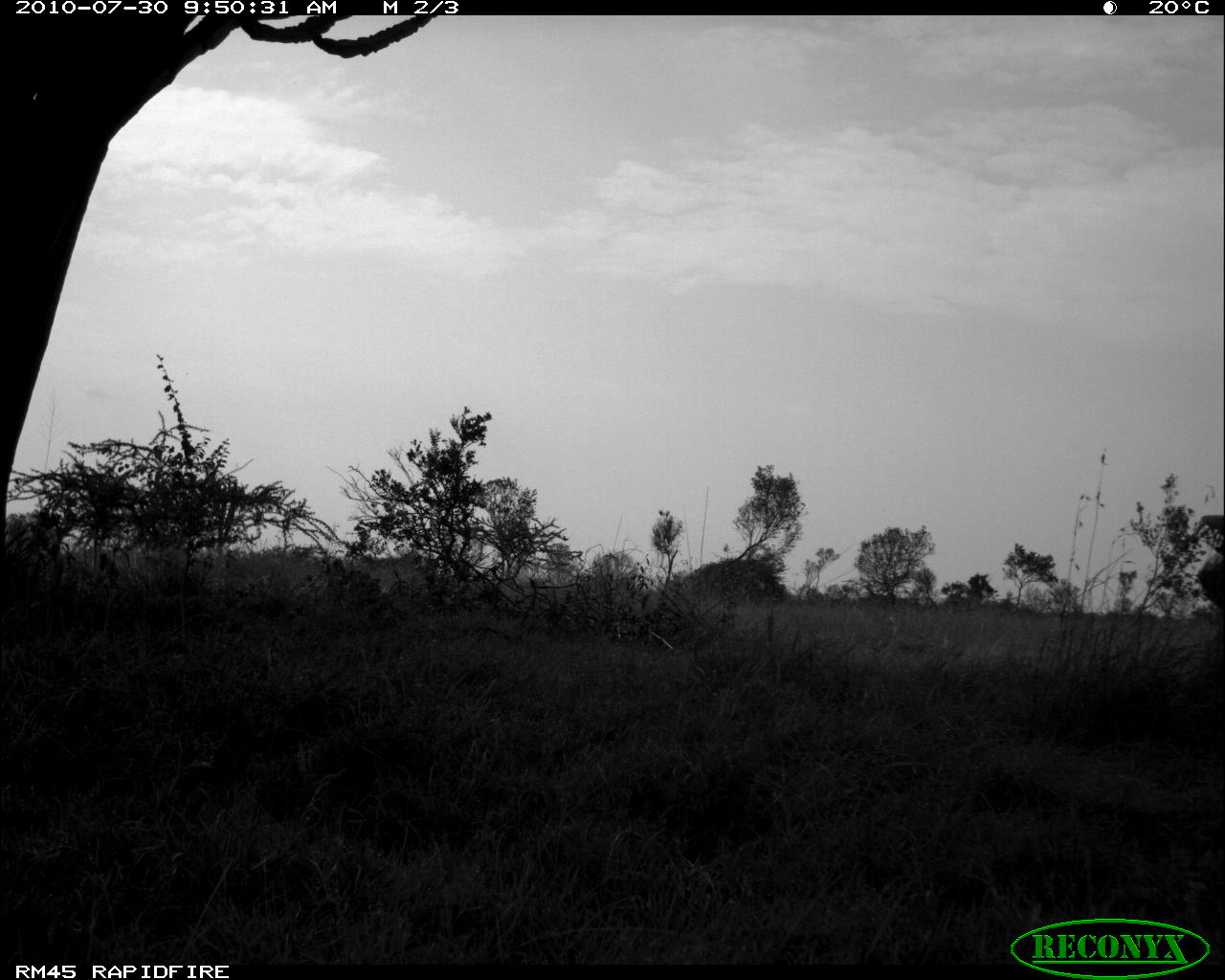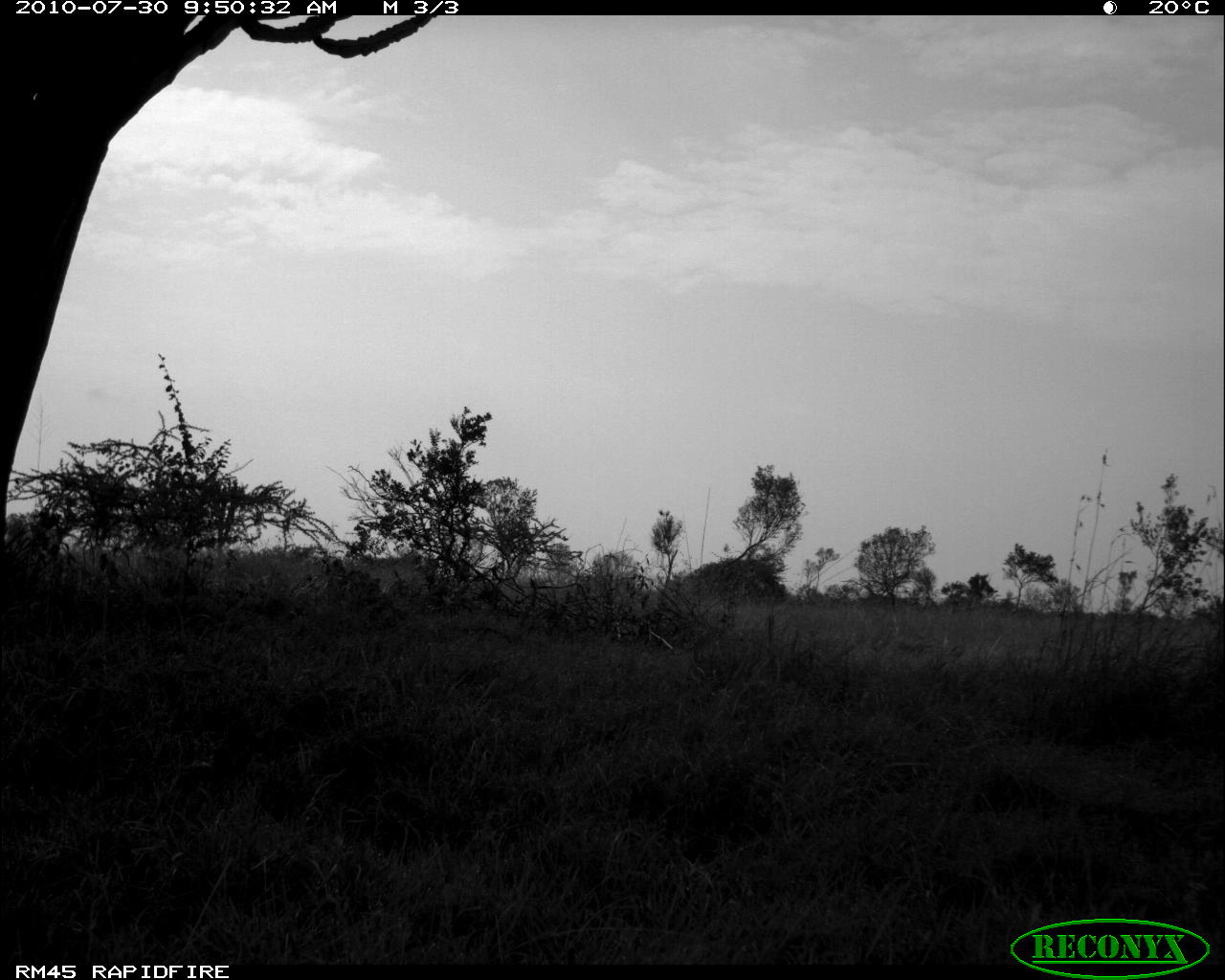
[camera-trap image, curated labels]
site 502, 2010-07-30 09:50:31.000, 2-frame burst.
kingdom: Animalia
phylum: Chordata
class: Mammalia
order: Artiodactyla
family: Bovidae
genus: Tragelaphus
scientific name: Tragelaphus oryx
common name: eland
Tragelaphus oryx (eland), count 1.